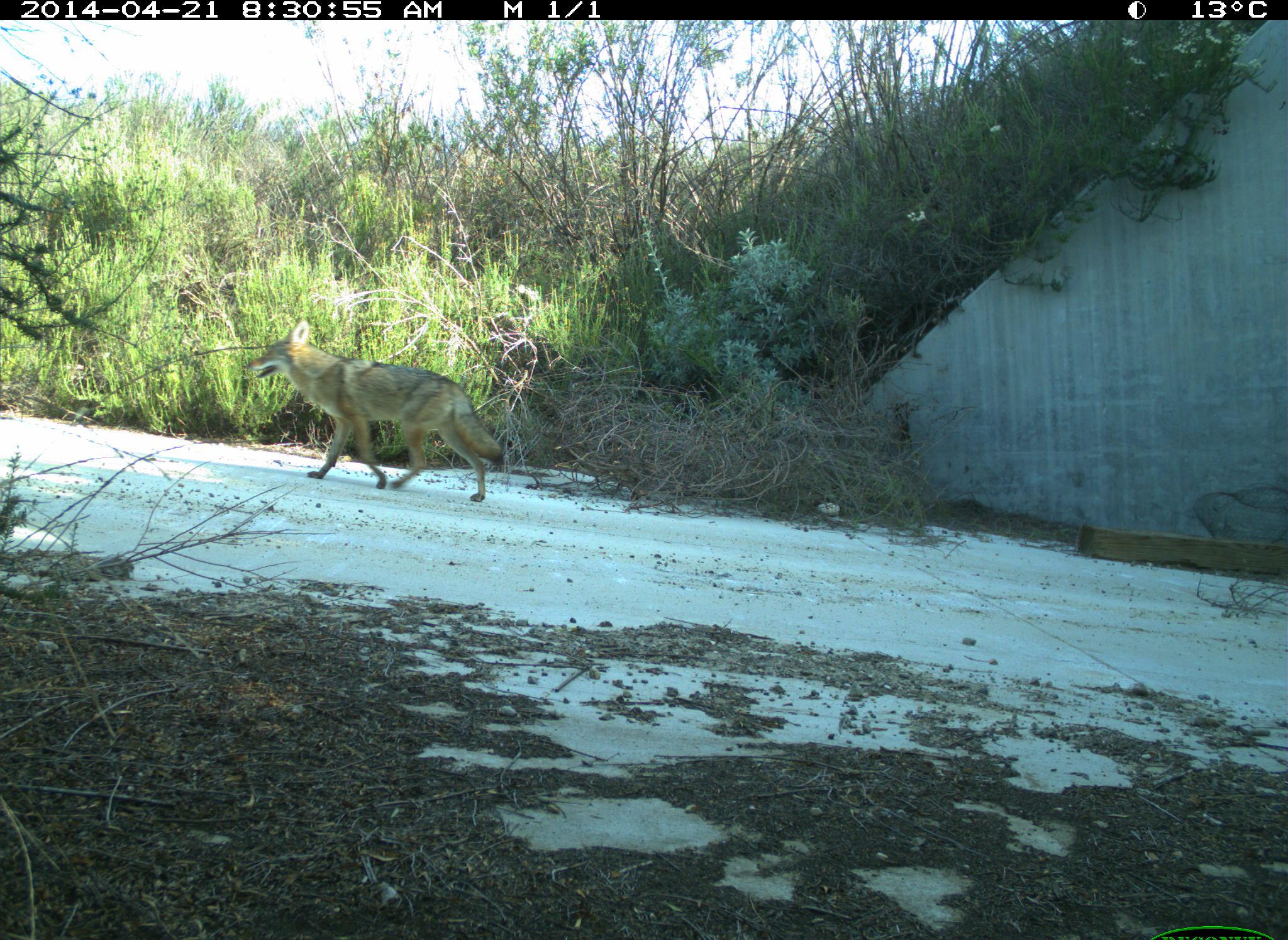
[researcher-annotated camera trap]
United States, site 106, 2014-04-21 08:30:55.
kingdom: Animalia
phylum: Chordata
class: Mammalia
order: Carnivora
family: Canidae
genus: Canis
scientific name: Canis latrans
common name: coyote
Coyote (Canis latrans).